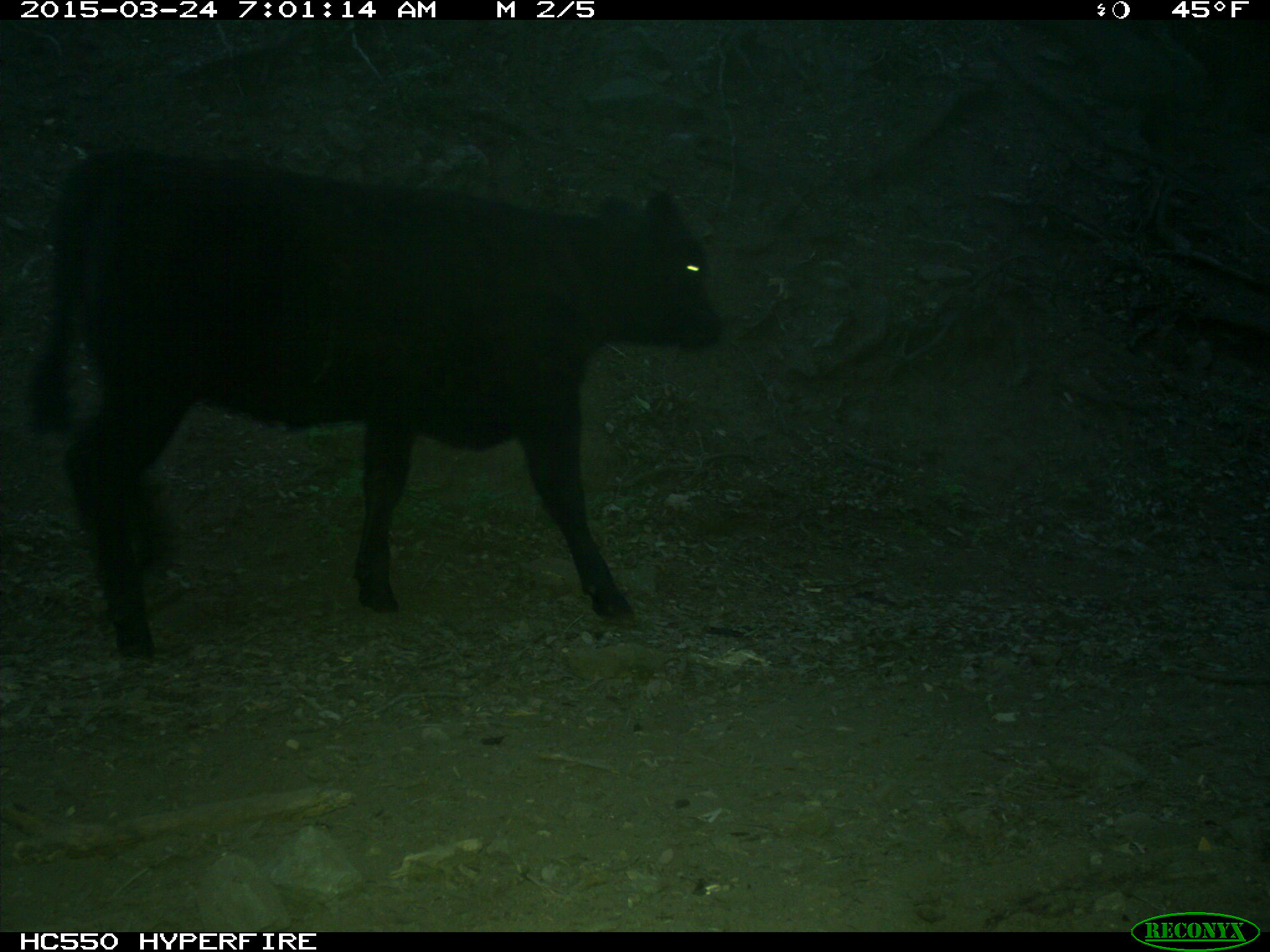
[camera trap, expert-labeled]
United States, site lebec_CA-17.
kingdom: Animalia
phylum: Chordata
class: Mammalia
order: Artiodactyla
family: Bovidae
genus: Bos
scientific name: Bos taurus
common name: domestic cow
Bos taurus (domestic cow).